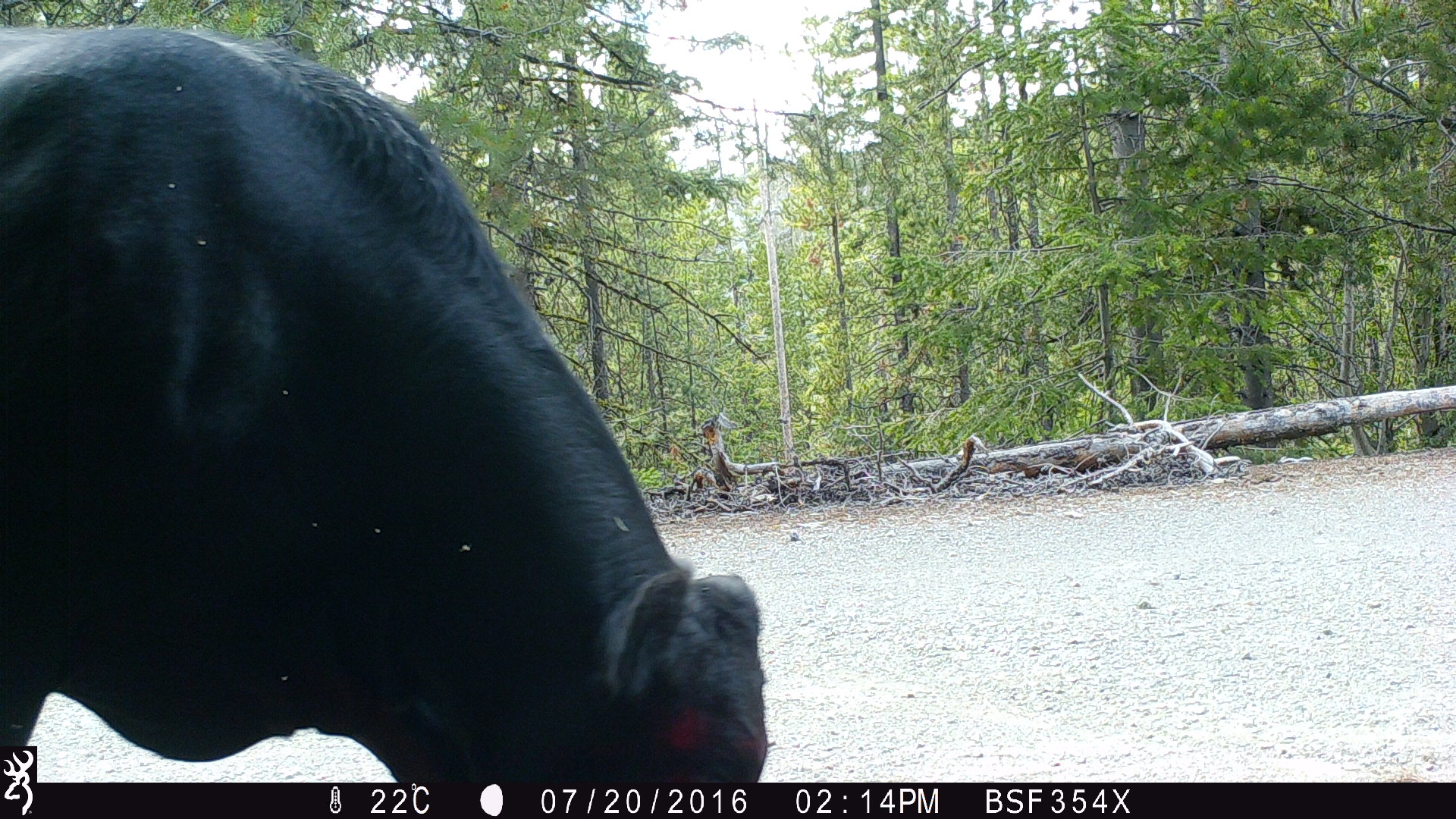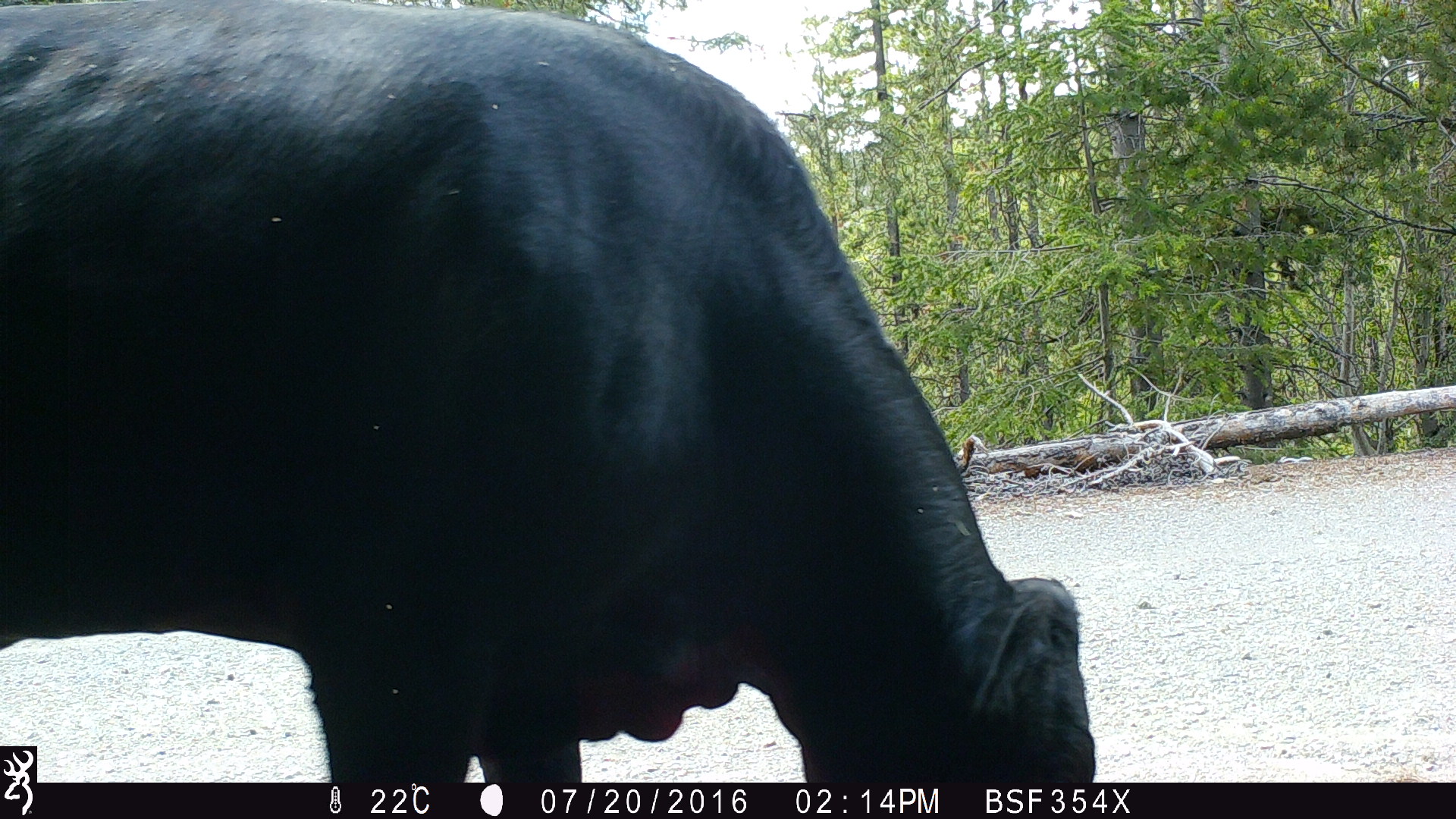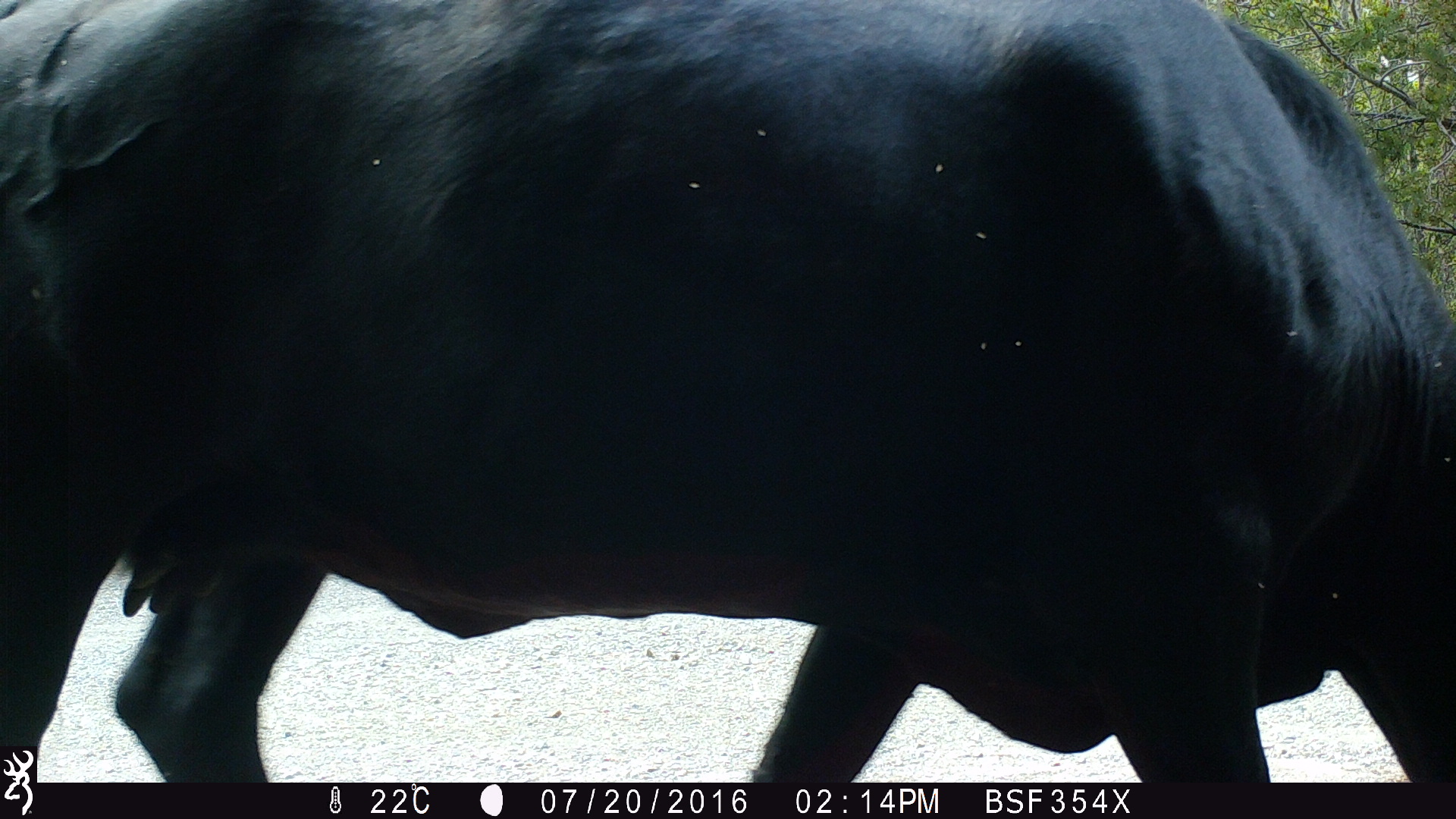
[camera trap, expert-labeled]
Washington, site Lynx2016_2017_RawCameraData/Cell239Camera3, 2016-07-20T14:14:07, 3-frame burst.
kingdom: Animalia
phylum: Chordata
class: Mammalia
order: Artiodactyla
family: Bovidae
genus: Bos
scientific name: Bos taurus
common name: domestic cattle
Domestic cattle (Bos taurus). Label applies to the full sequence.